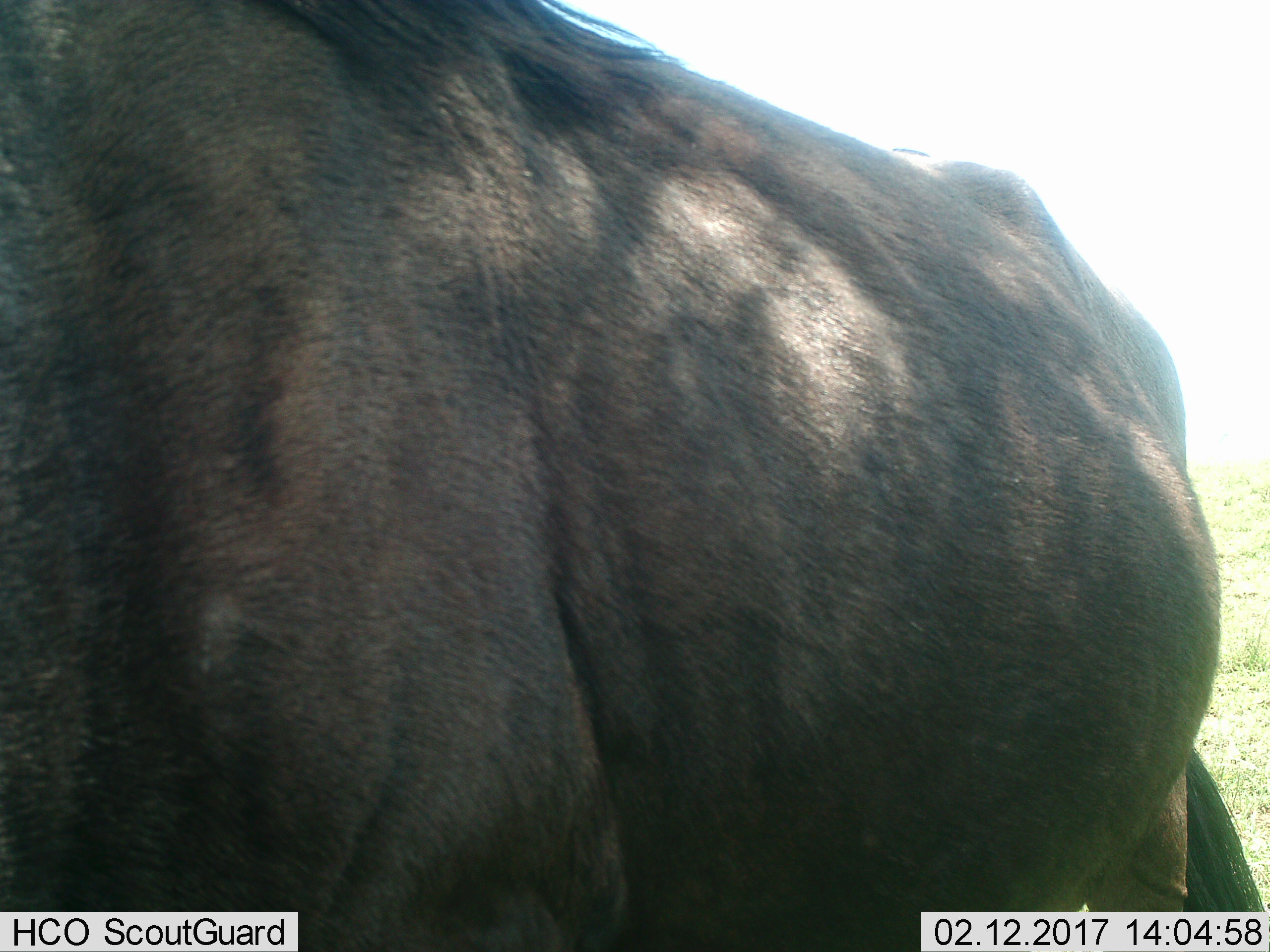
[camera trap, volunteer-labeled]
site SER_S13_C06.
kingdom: Animalia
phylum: Chordata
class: Mammalia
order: Artiodactyla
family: Bovidae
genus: Connochaetes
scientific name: Connochaetes taurinus taurinus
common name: blue wildebeest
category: wildebeestblue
Wildebeestblue (blue wildebeest) (Connochaetes taurinus taurinus), count 1. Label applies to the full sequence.